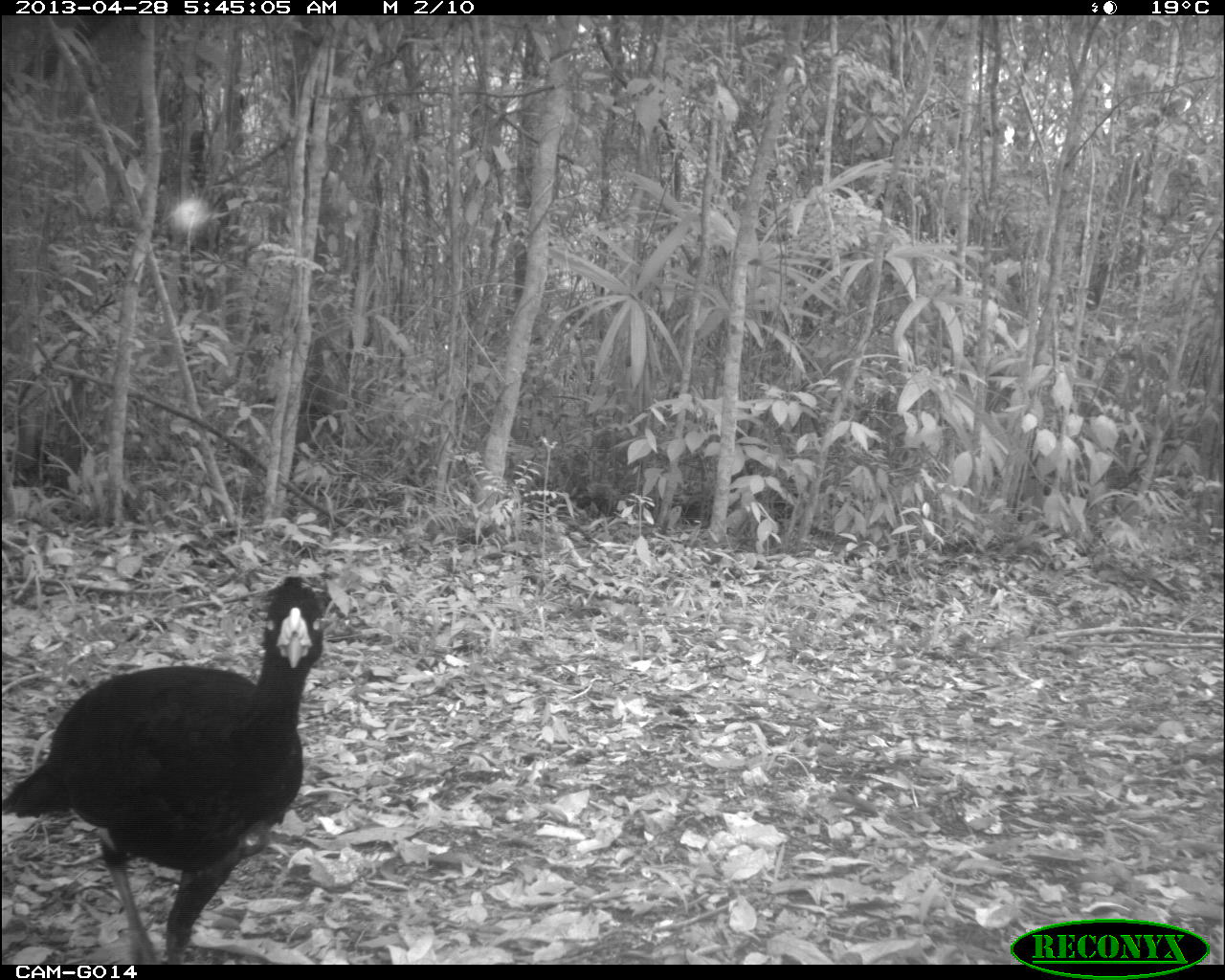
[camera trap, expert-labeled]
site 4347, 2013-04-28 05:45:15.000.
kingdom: Animalia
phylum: Chordata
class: Aves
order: Galliformes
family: Cracidae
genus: Crax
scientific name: Crax rubra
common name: great curassow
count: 1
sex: male